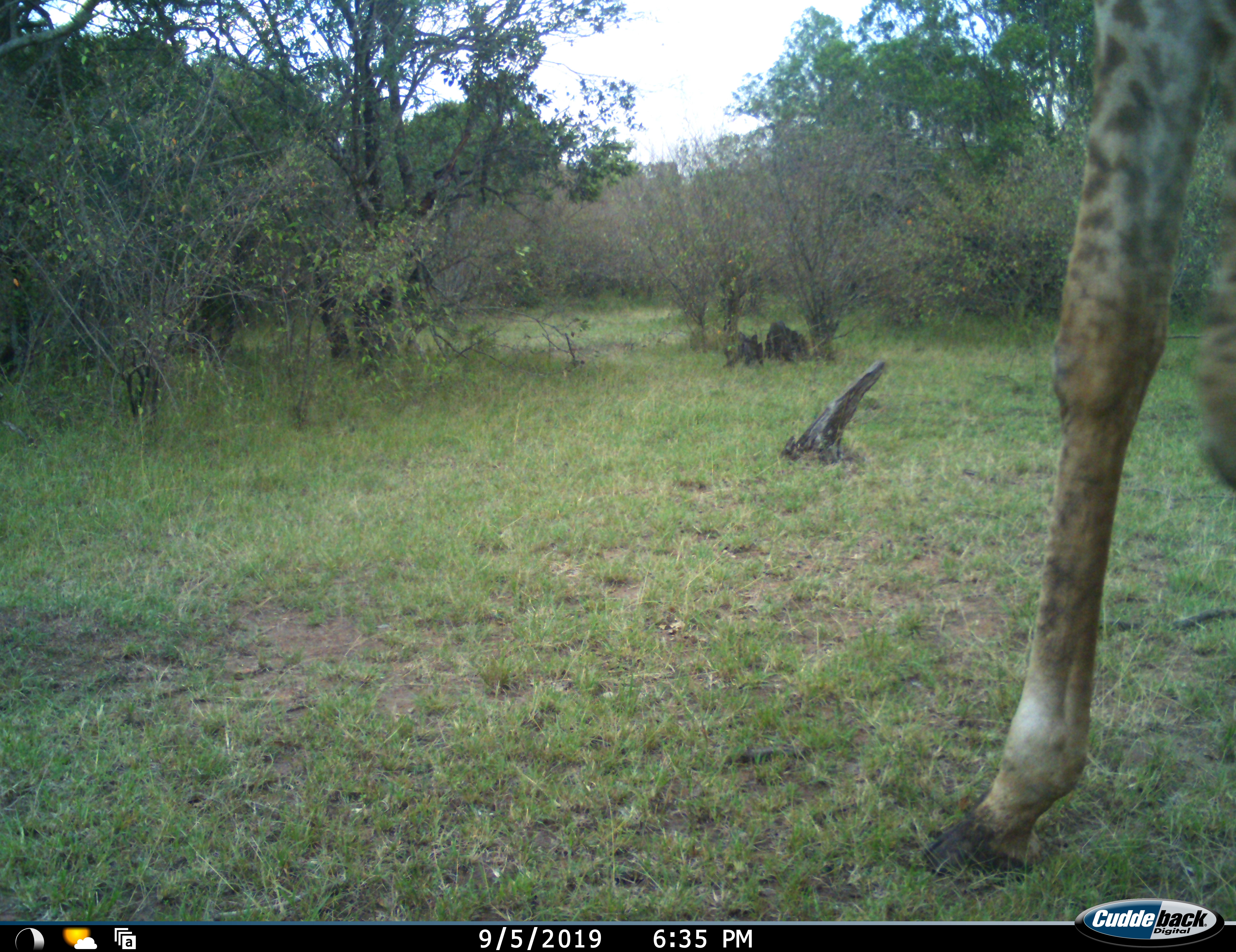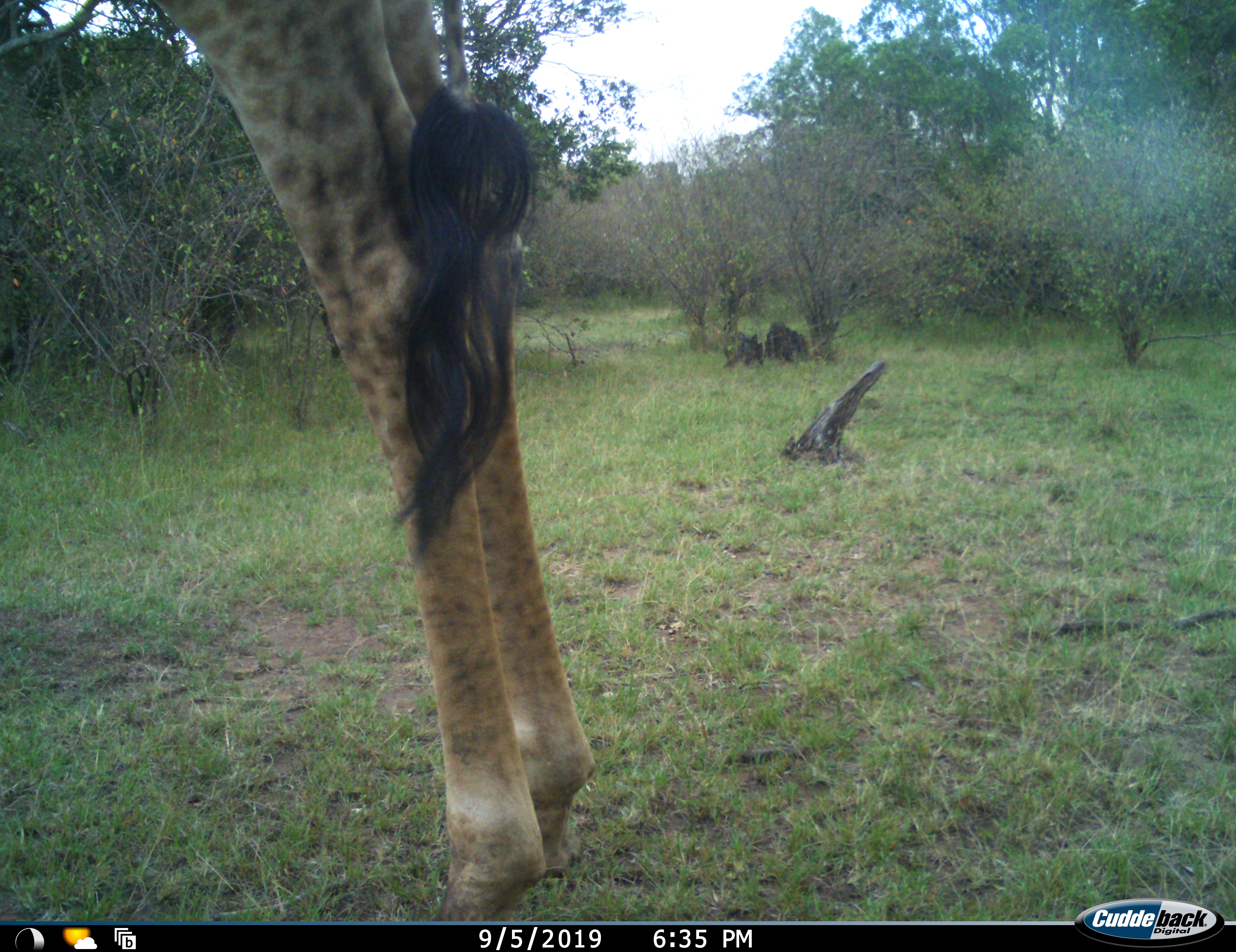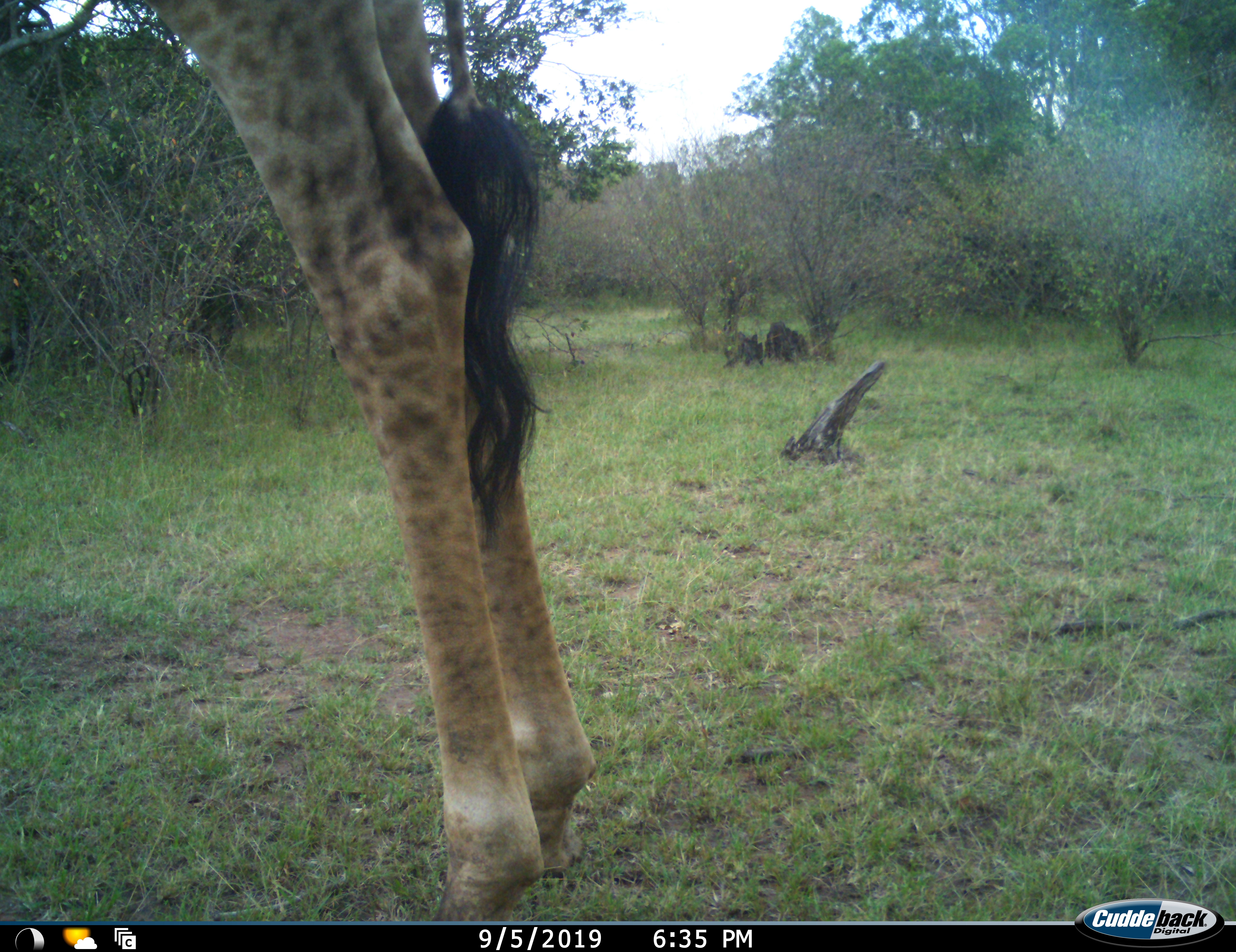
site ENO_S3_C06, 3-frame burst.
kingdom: Animalia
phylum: Chordata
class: Mammalia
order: Artiodactyla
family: Giraffidae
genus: Giraffa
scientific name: Giraffa camelopardalis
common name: giraffe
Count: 1.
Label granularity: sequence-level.